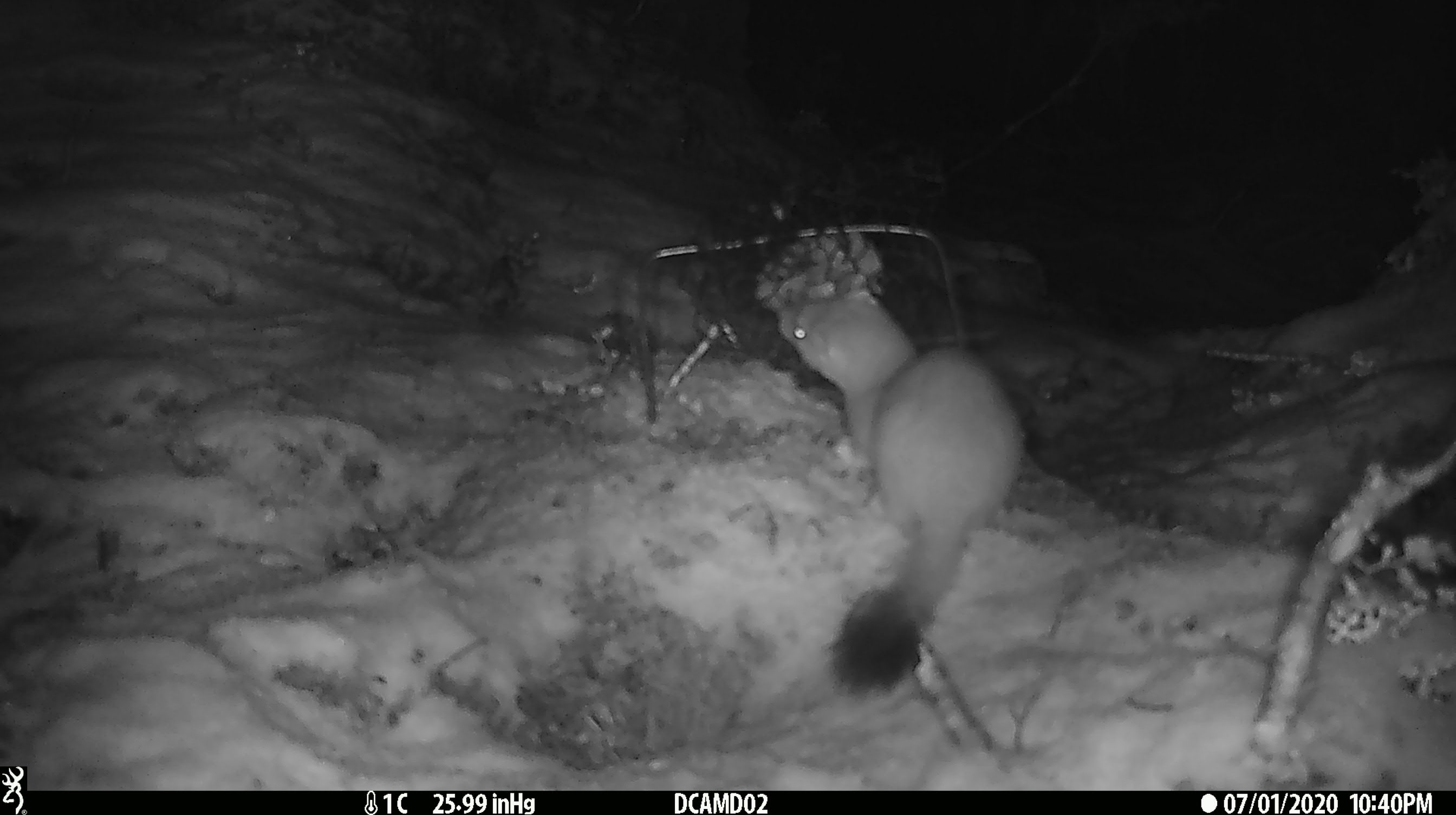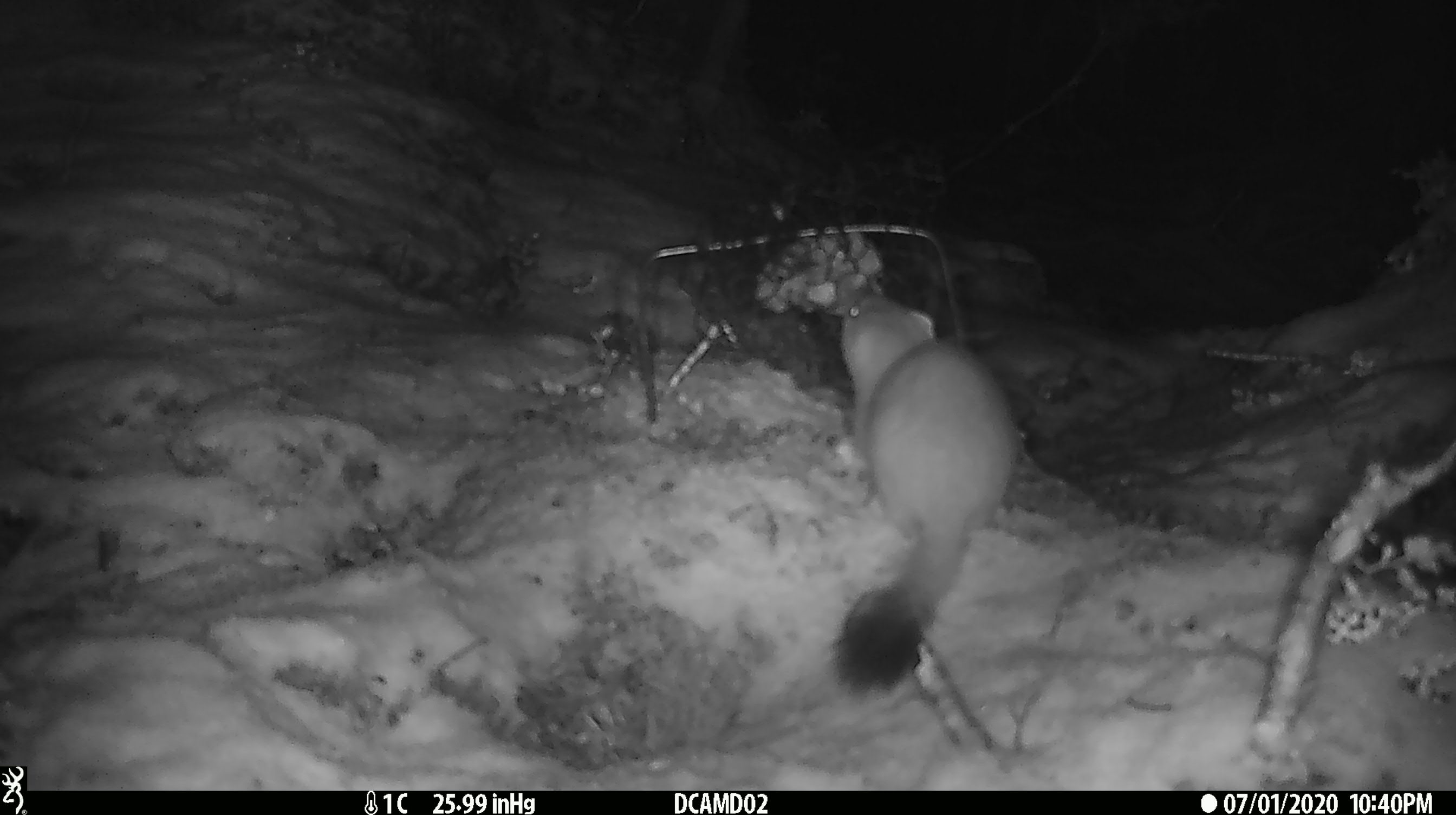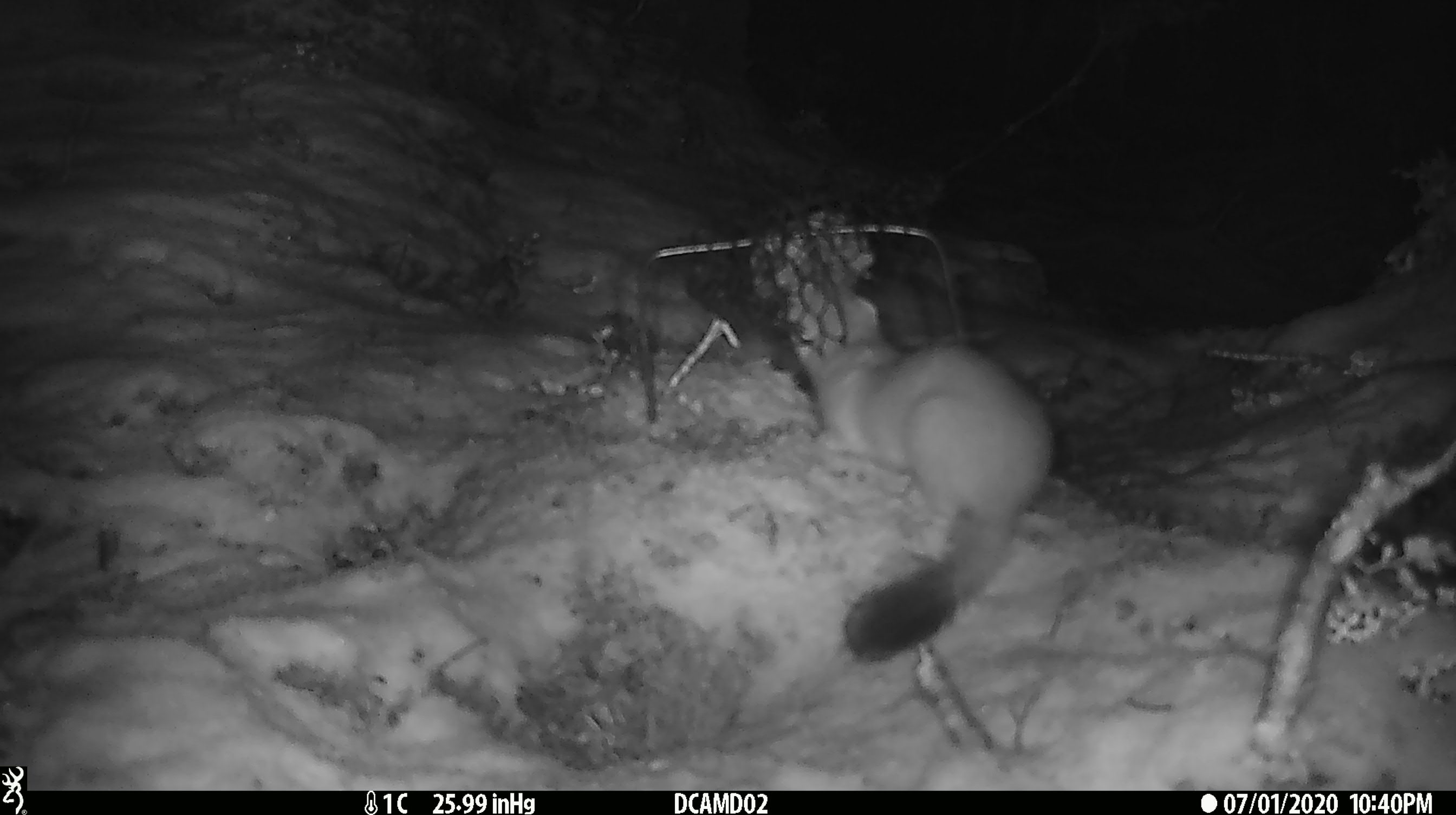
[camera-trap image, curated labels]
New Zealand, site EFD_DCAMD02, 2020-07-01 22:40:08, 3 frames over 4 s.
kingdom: Animalia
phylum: Chordata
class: Mammalia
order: Carnivora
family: Mustelidae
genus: Mustela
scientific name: Mustela erminea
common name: stoat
Stoat (Mustela erminea).